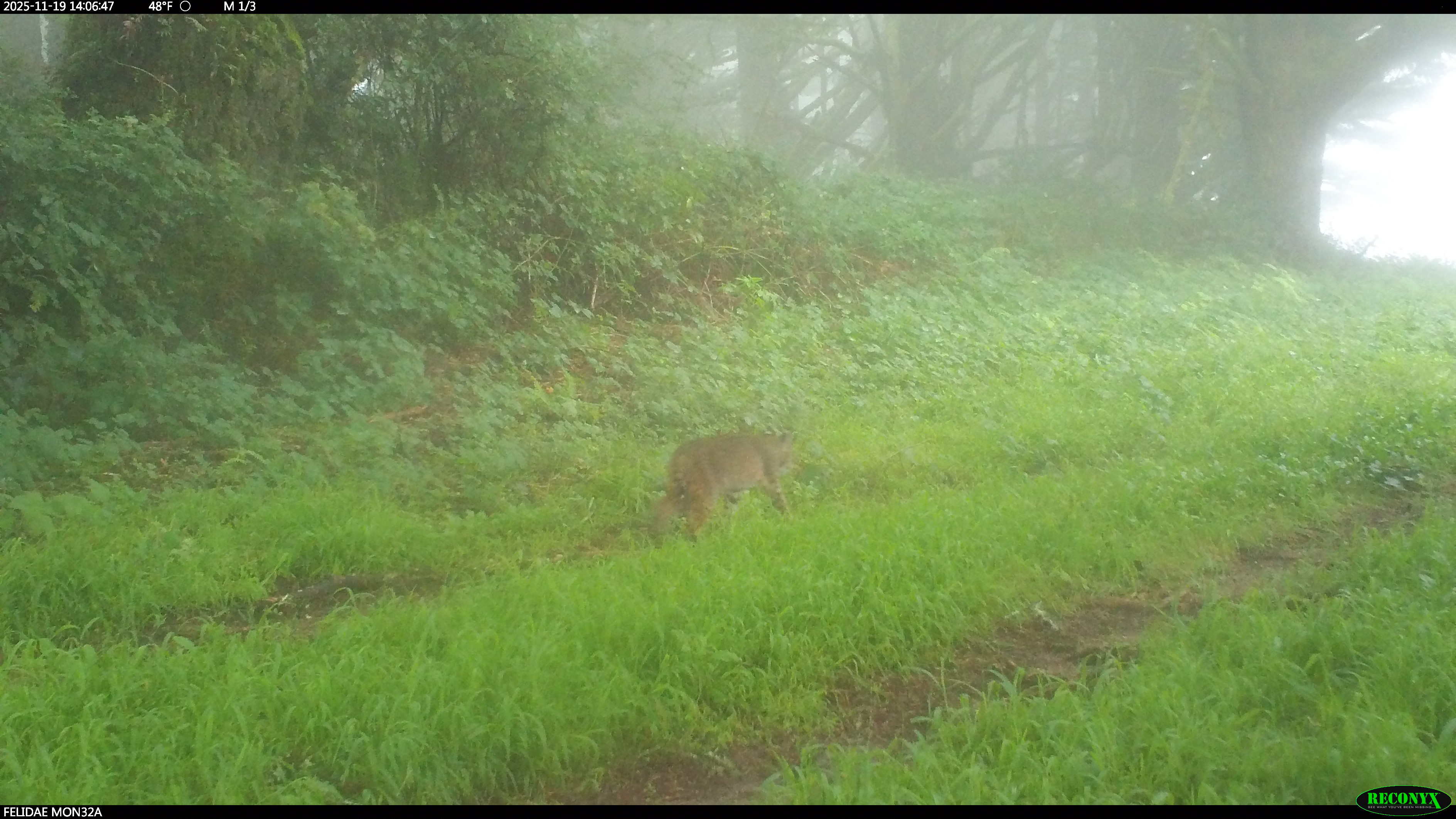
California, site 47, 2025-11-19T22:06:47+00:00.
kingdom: Animalia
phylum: Chordata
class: Mammalia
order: Carnivora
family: Felidae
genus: Lynx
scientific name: Lynx rufus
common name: bobcat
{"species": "bobcat (Lynx rufus)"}